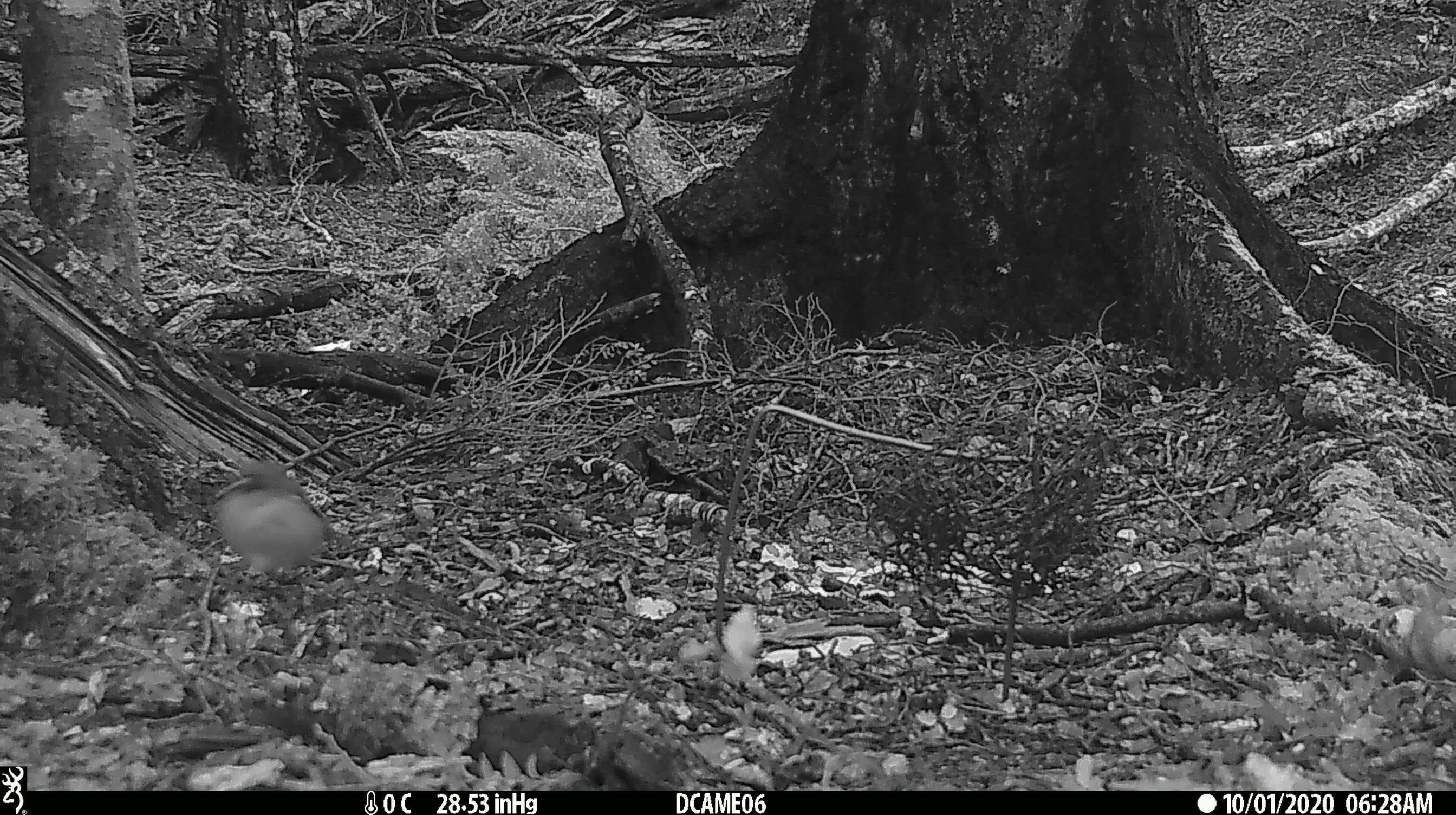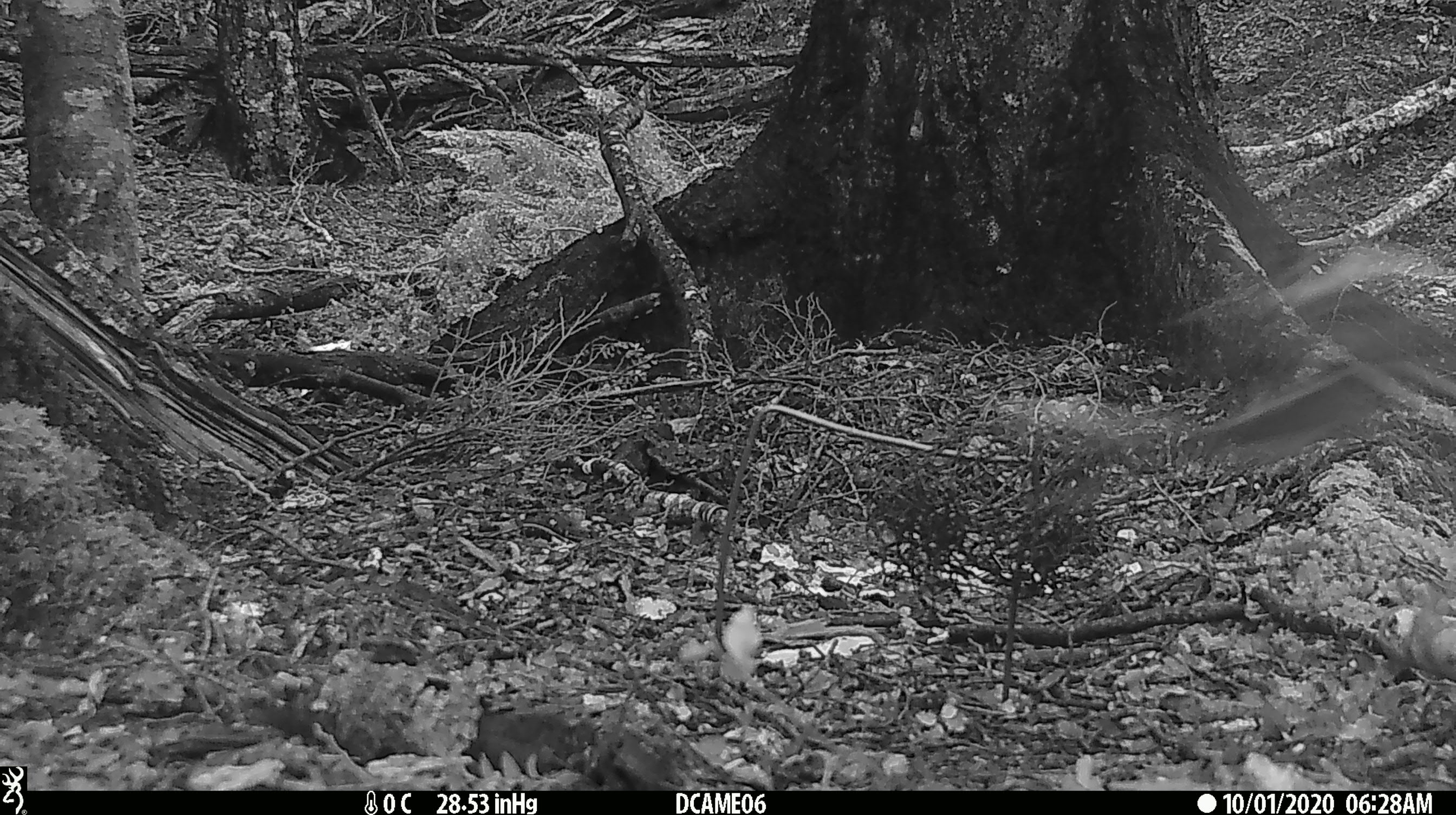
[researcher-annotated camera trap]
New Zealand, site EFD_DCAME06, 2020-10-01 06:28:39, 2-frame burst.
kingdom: Animalia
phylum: Chordata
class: Aves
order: Passeriformes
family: Fringillidae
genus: Fringilla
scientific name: Fringilla coelebs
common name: common chaffinch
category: chaffinch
Chaffinch (common chaffinch) (Fringilla coelebs).